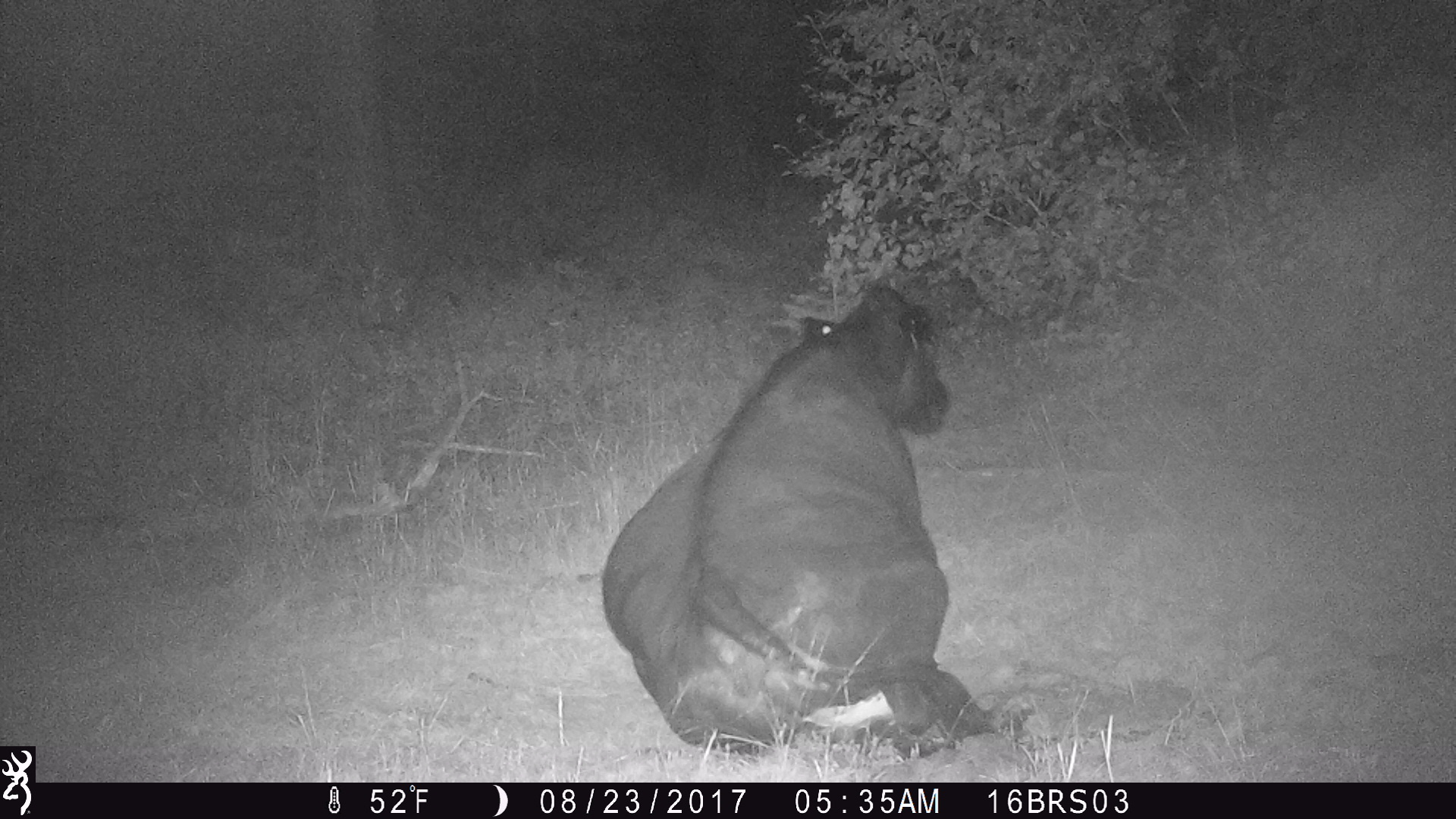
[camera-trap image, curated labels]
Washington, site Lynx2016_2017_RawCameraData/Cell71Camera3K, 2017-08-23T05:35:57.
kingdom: Animalia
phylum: Chordata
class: Mammalia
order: Artiodactyla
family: Bovidae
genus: Bos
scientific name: Bos taurus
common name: domestic cattle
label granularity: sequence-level